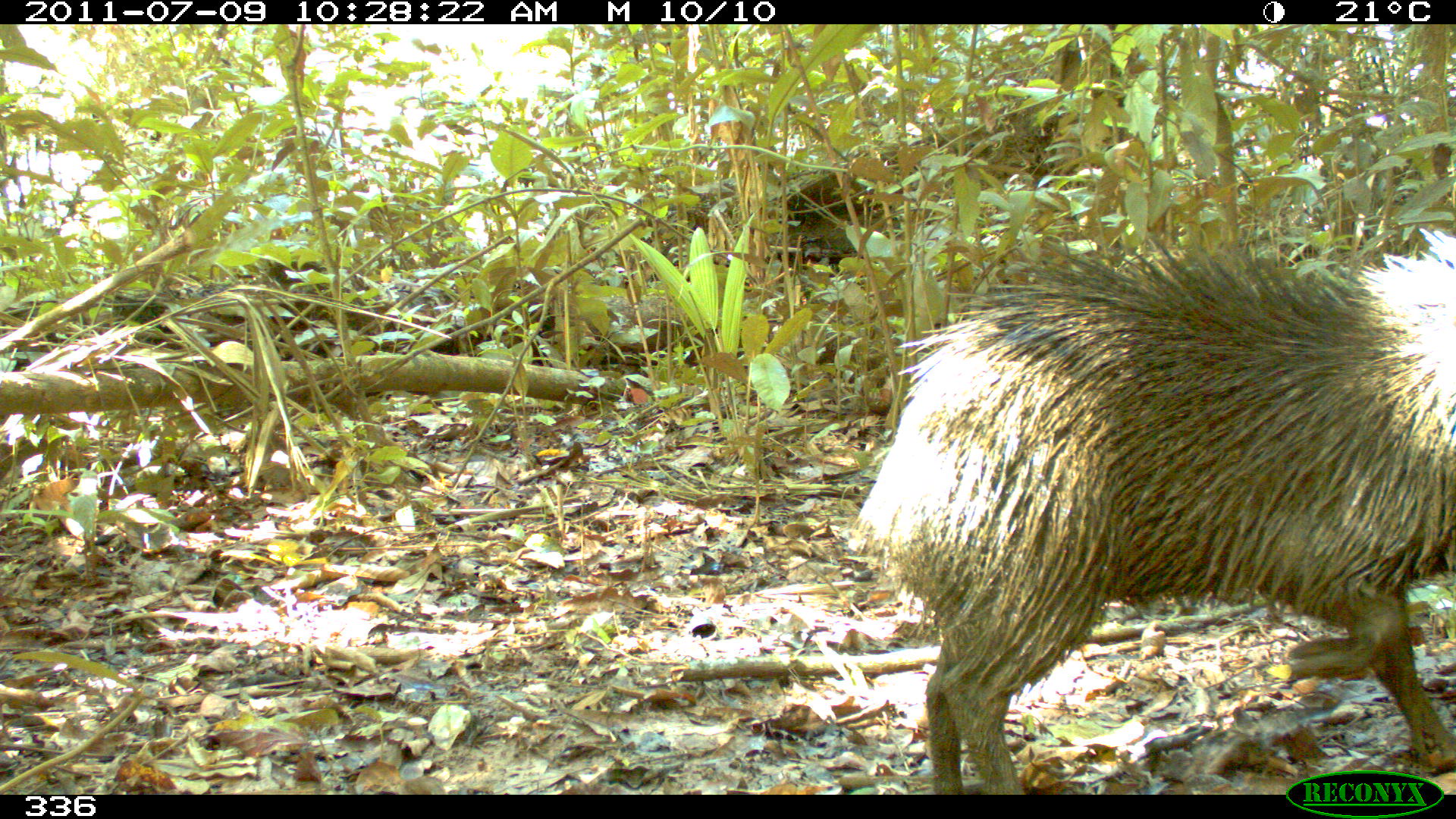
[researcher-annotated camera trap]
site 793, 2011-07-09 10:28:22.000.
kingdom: Animalia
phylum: Chordata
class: Mammalia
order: Artiodactyla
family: Tayassuidae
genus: Tayassu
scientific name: Tayassu pecari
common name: white-lipped peccary